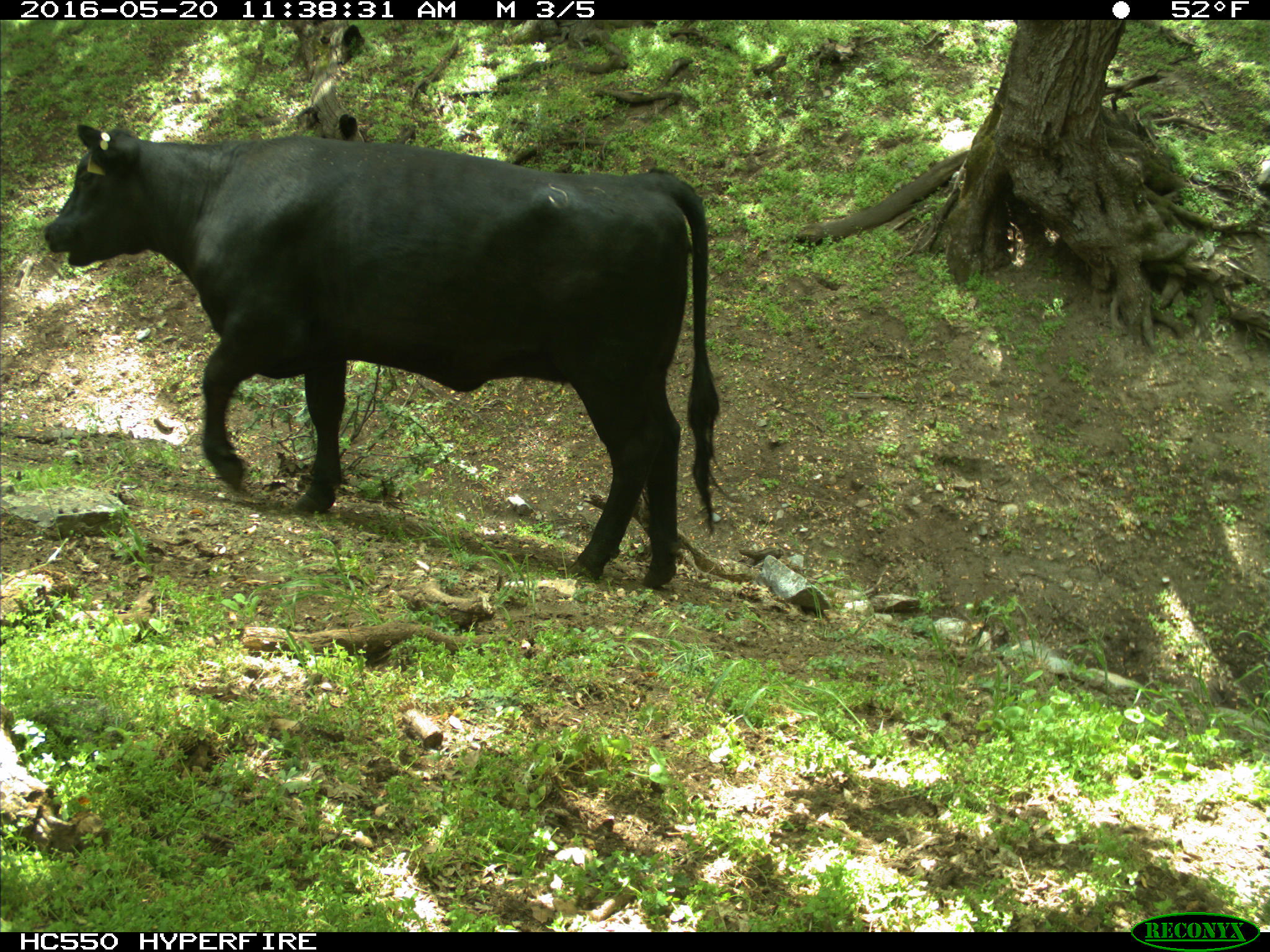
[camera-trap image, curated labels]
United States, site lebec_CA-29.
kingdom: Animalia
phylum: Chordata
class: Mammalia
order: Artiodactyla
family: Bovidae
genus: Bos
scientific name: Bos taurus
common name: domestic cow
Bos taurus (domestic cow).